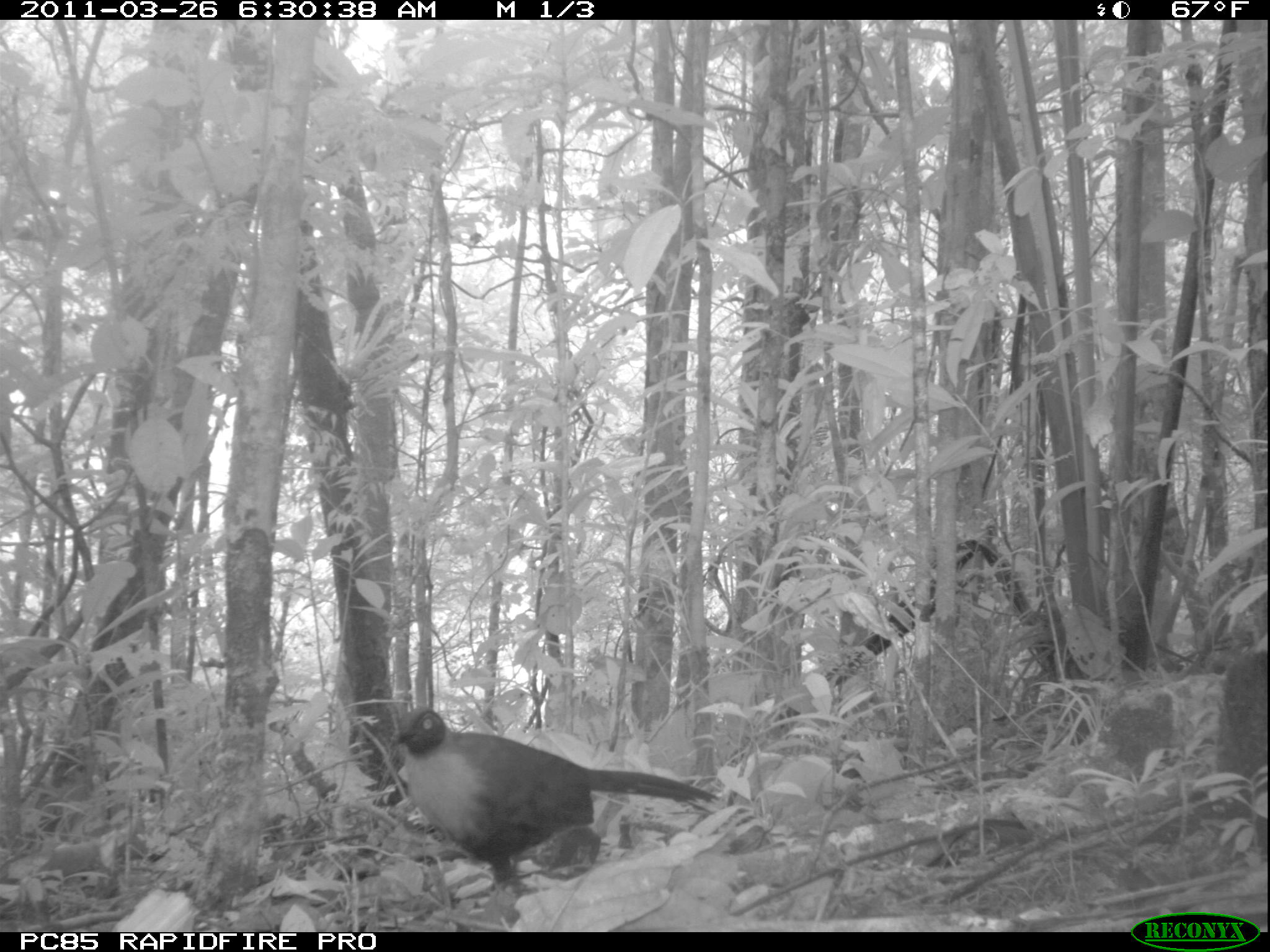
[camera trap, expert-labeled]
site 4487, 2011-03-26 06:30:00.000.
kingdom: Animalia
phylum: Chordata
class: Aves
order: Cuculiformes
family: Cuculidae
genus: Coua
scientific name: Coua serriana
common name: red-breasted coua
Coua serriana (red-breasted coua), count 1.